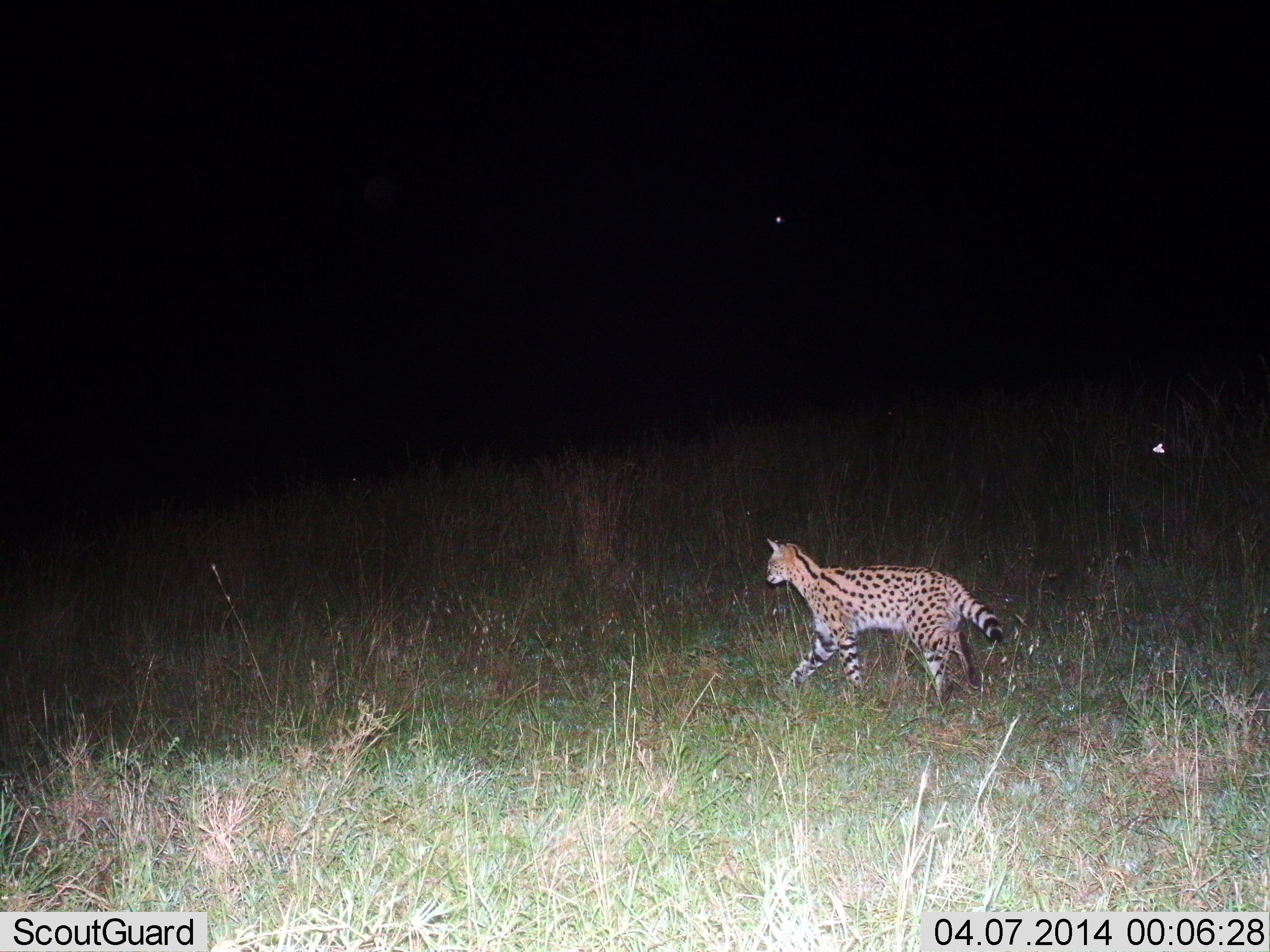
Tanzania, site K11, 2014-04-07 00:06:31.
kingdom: Animalia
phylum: Chordata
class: Mammalia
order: Carnivora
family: Felidae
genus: Leptailurus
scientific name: Leptailurus serval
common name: serval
Serval (Leptailurus serval), count 1. Behavior (volunteer vote fractions): standing 8%, resting 0%, moving 92%, interacting 0%. Young present (vote fraction): 0%. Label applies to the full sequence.